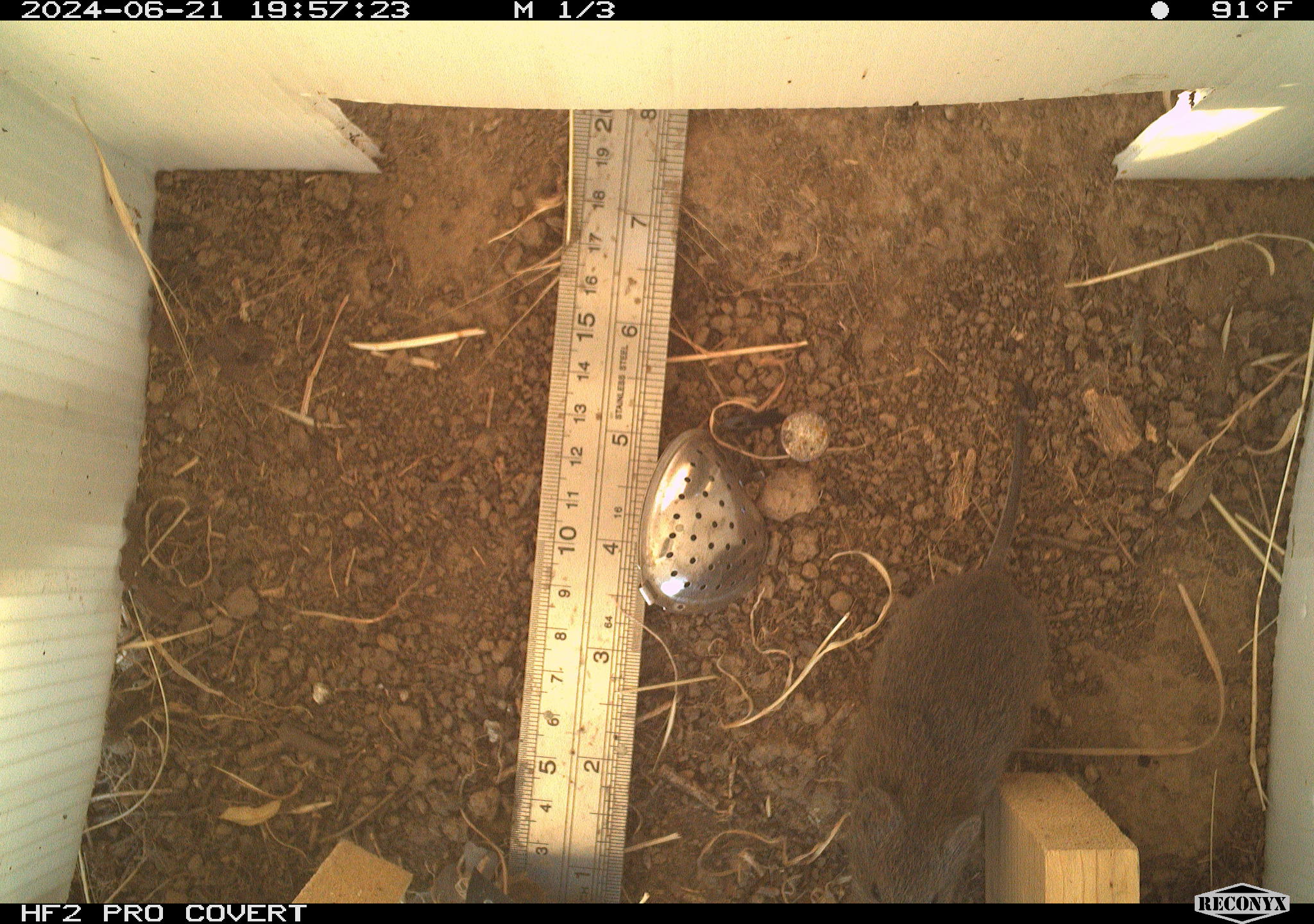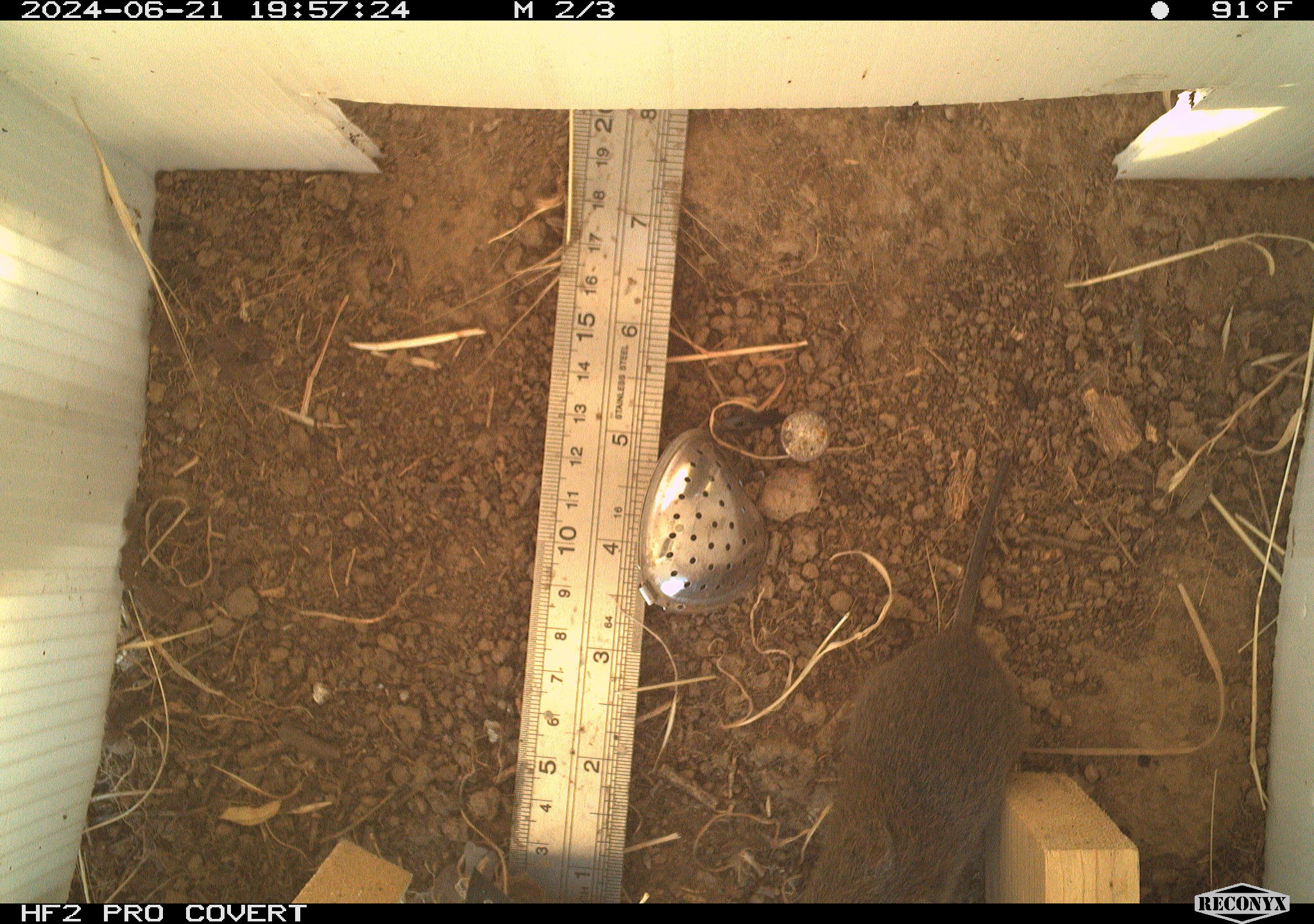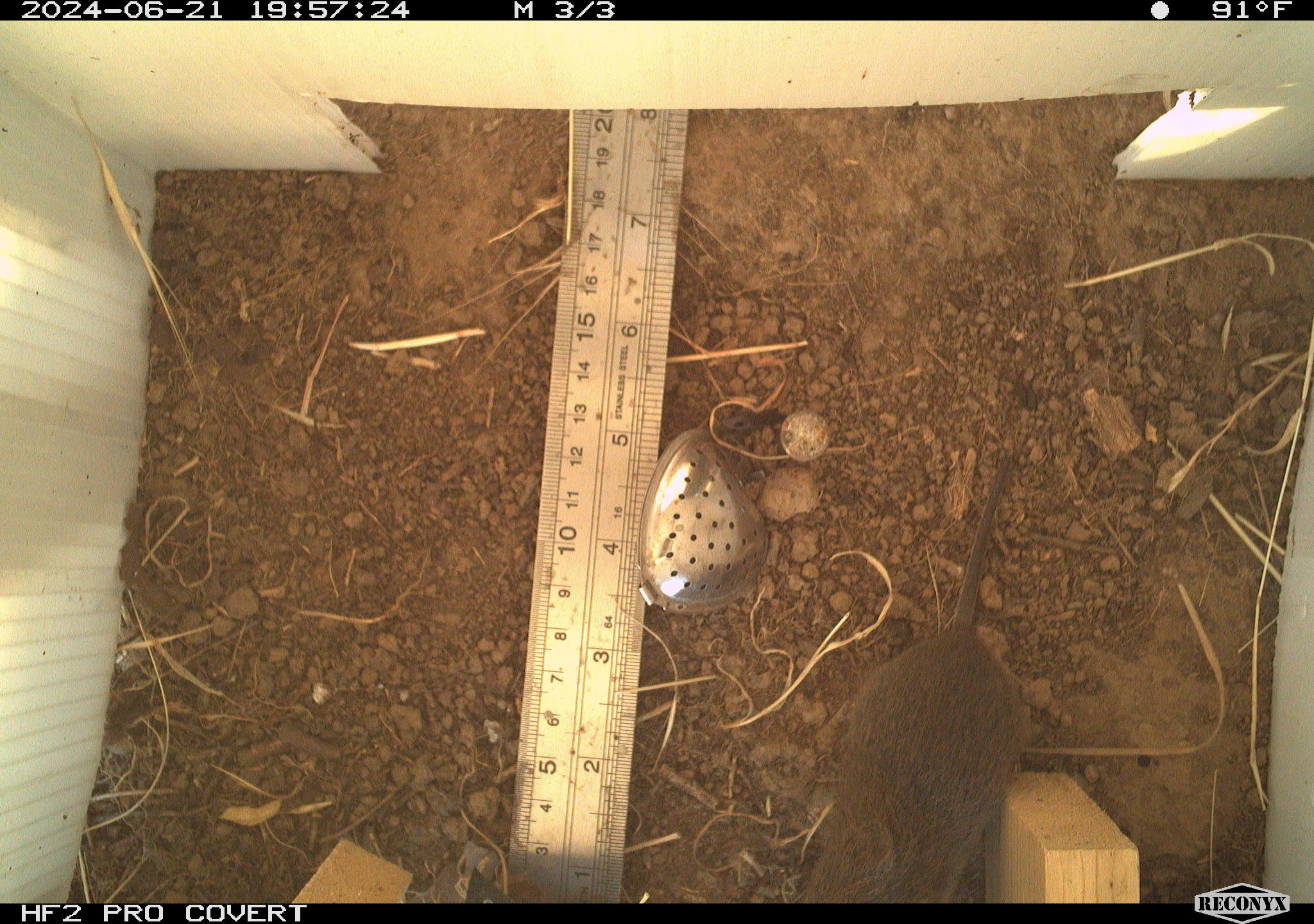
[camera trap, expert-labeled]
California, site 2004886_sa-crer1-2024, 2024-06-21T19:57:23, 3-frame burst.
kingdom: Animalia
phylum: Chordata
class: Mammalia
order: Rodentia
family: Cricetidae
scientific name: Arvicolinae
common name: voles, lemmings, and muskrats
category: arvicolinae subfamily